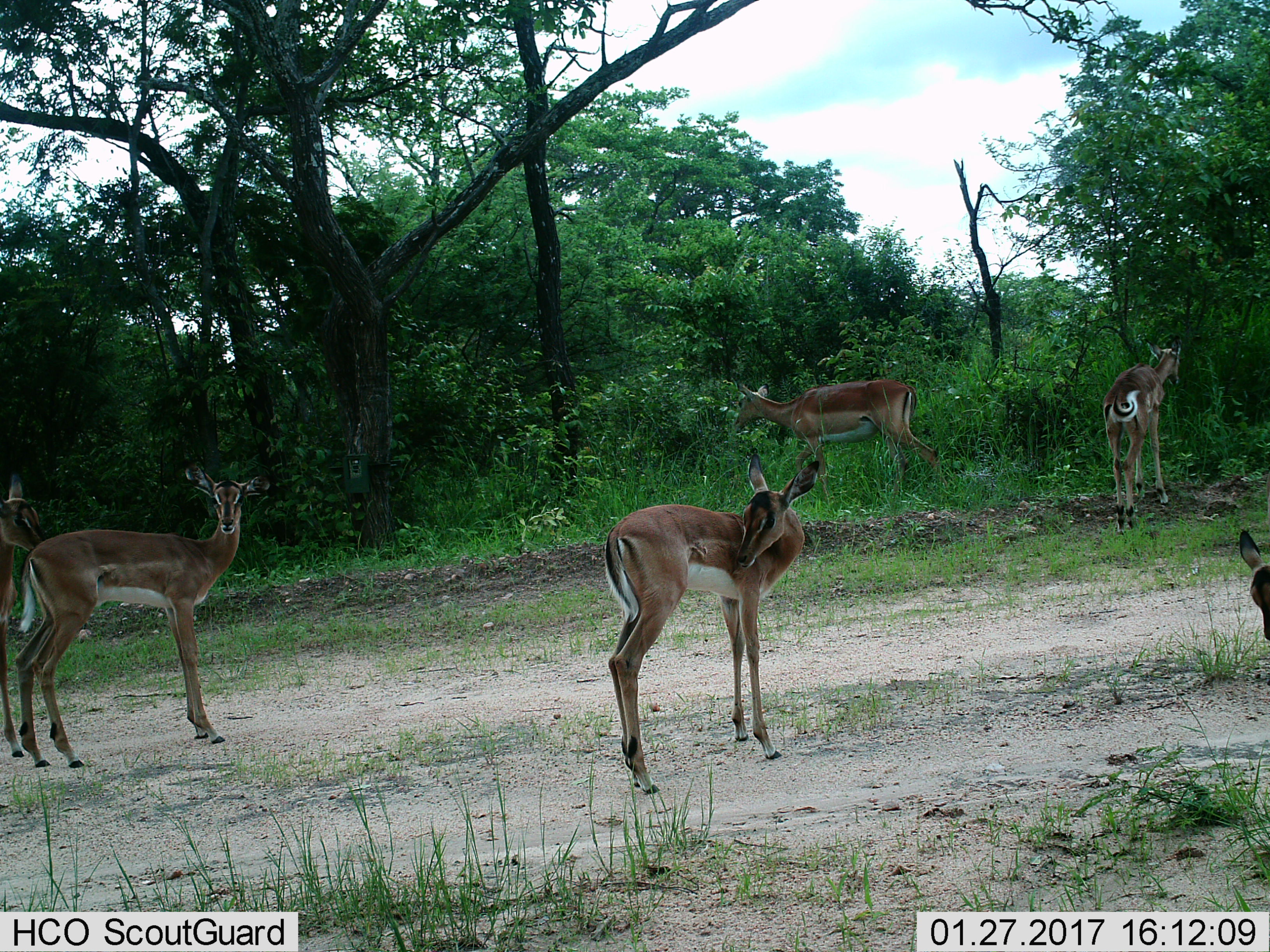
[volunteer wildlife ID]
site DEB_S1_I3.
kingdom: Animalia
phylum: Chordata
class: Mammalia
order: Artiodactyla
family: Bovidae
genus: Aepyceros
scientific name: Aepyceros melampus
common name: impala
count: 6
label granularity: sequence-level